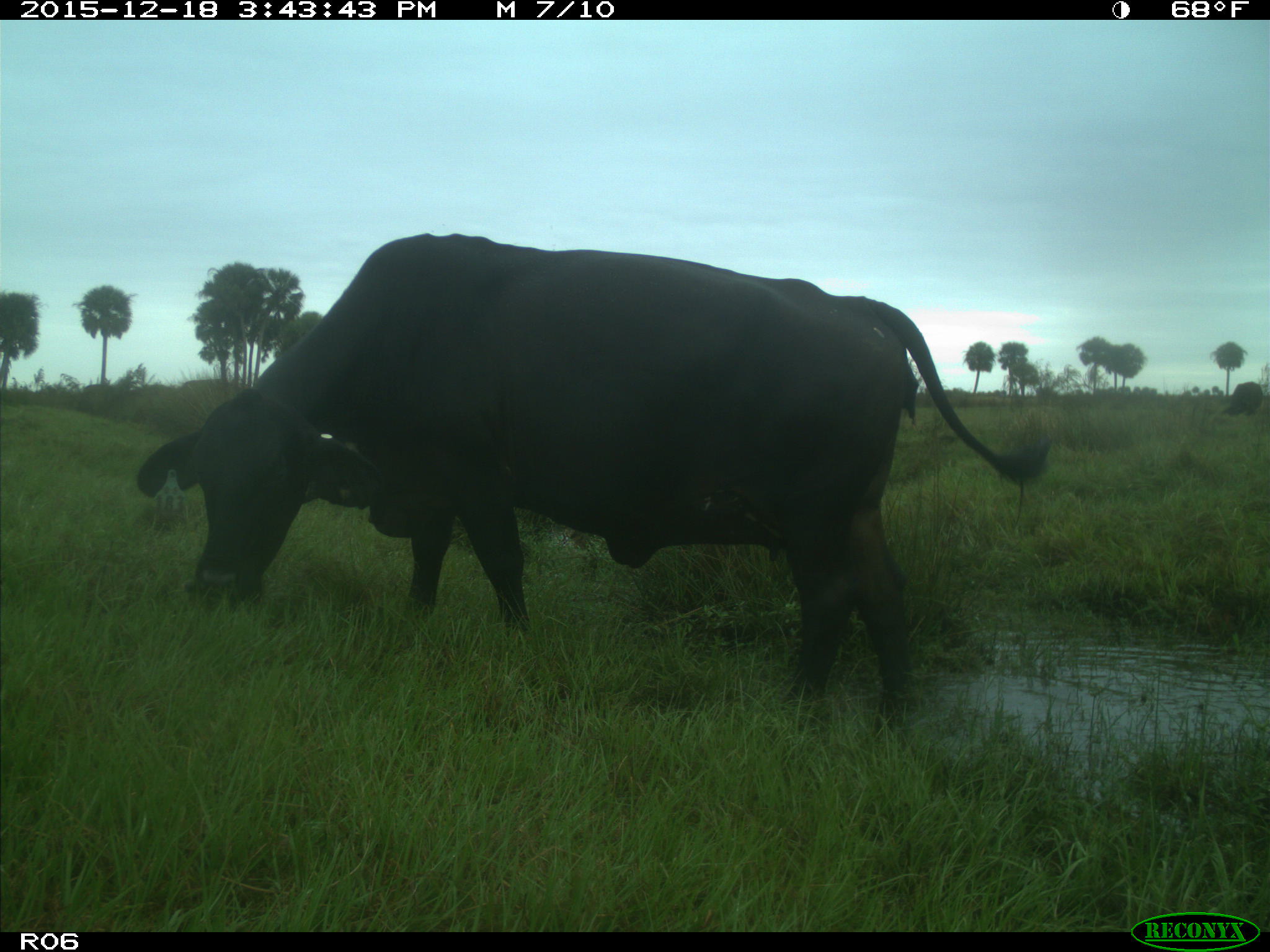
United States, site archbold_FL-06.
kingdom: Animalia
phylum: Chordata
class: Mammalia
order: Artiodactyla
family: Bovidae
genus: Bos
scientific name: Bos taurus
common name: domestic cow